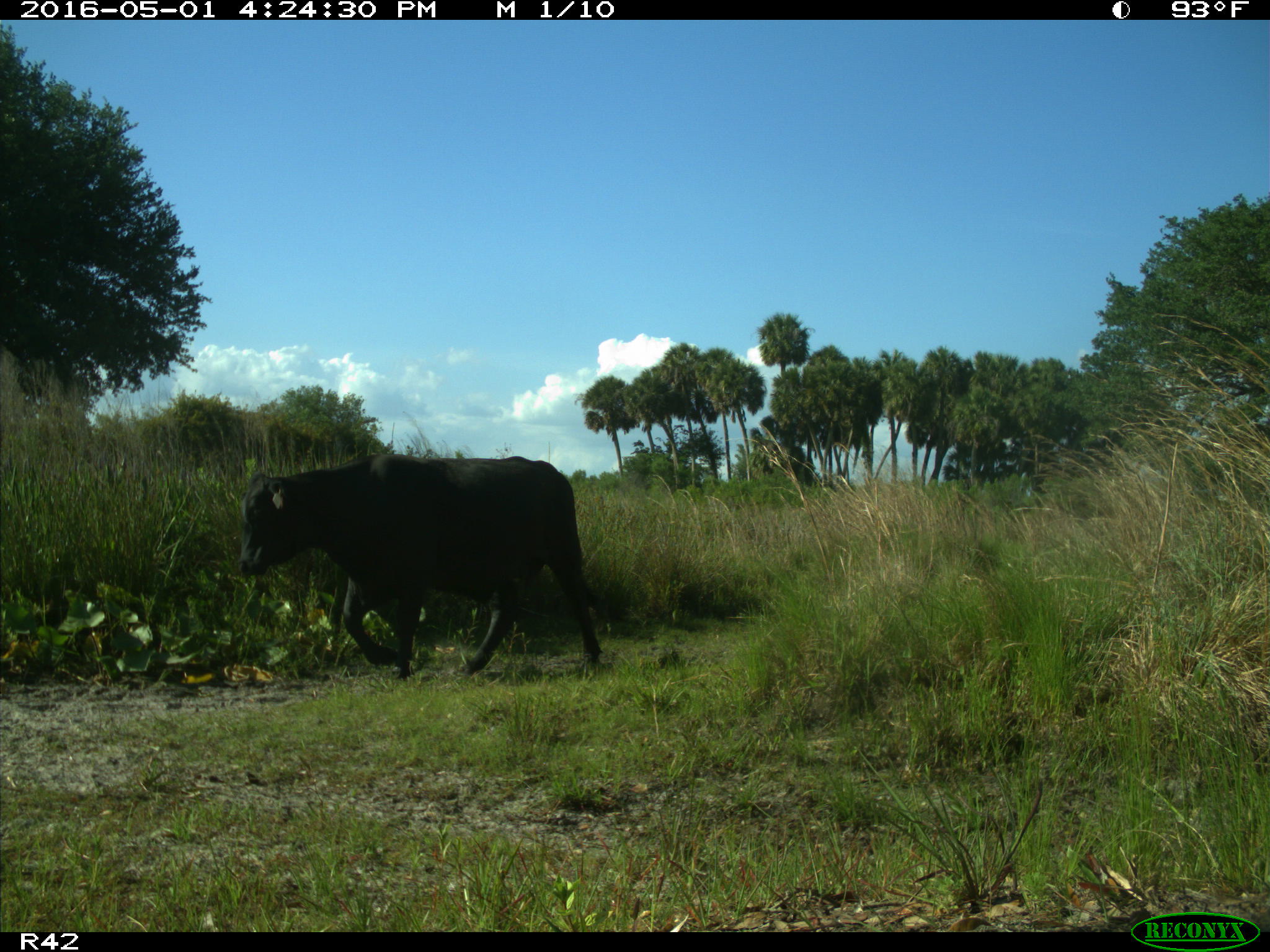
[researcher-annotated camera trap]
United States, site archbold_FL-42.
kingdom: Animalia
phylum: Chordata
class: Mammalia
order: Artiodactyla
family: Bovidae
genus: Bos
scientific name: Bos taurus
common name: domestic cow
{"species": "Bos taurus (domestic cow)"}